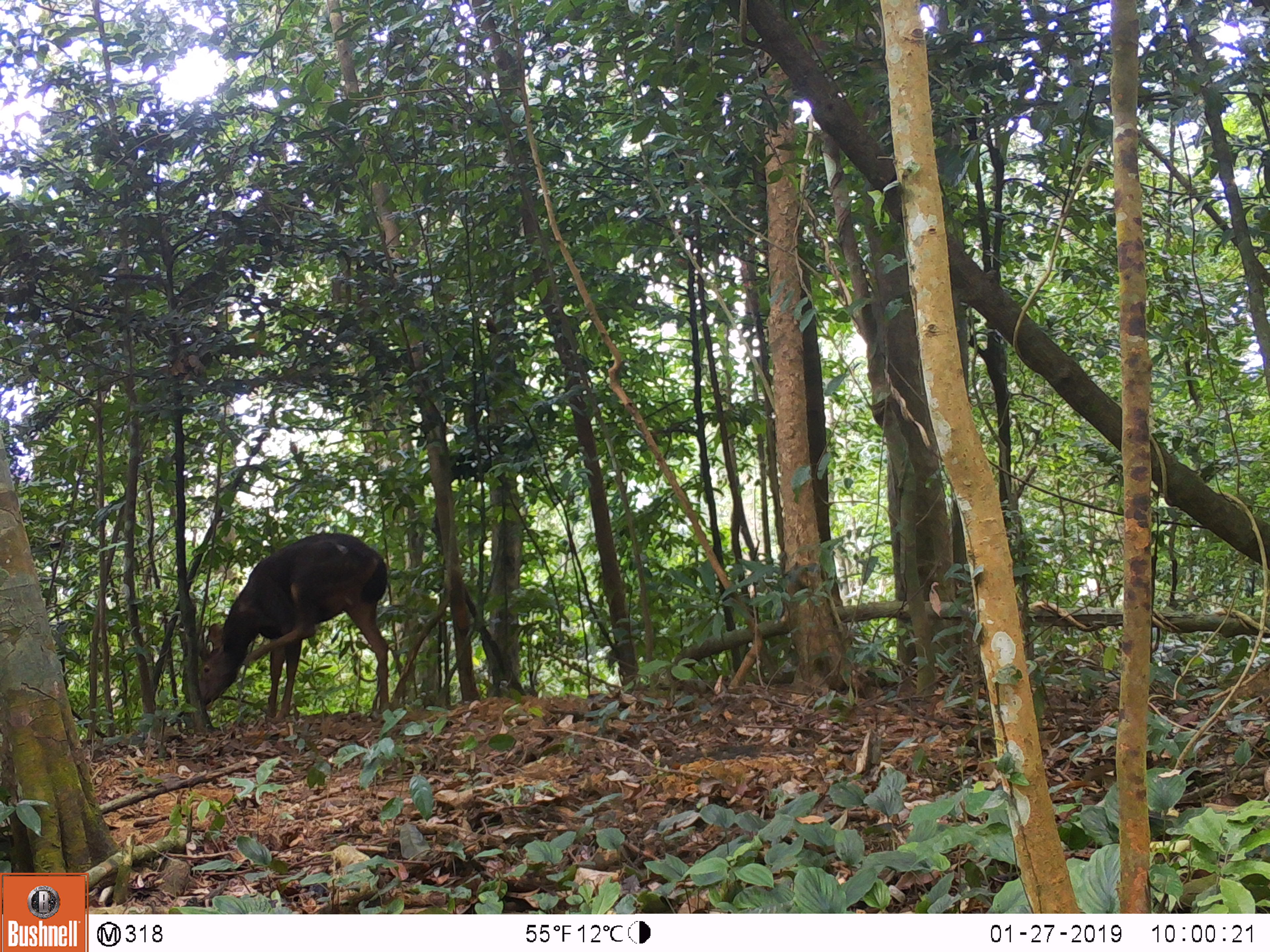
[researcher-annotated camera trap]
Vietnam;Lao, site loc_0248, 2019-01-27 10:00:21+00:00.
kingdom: Animalia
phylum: Chordata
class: Mammalia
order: Artiodactyla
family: Cervidae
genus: Rusa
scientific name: Rusa unicolor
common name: sambar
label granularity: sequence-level